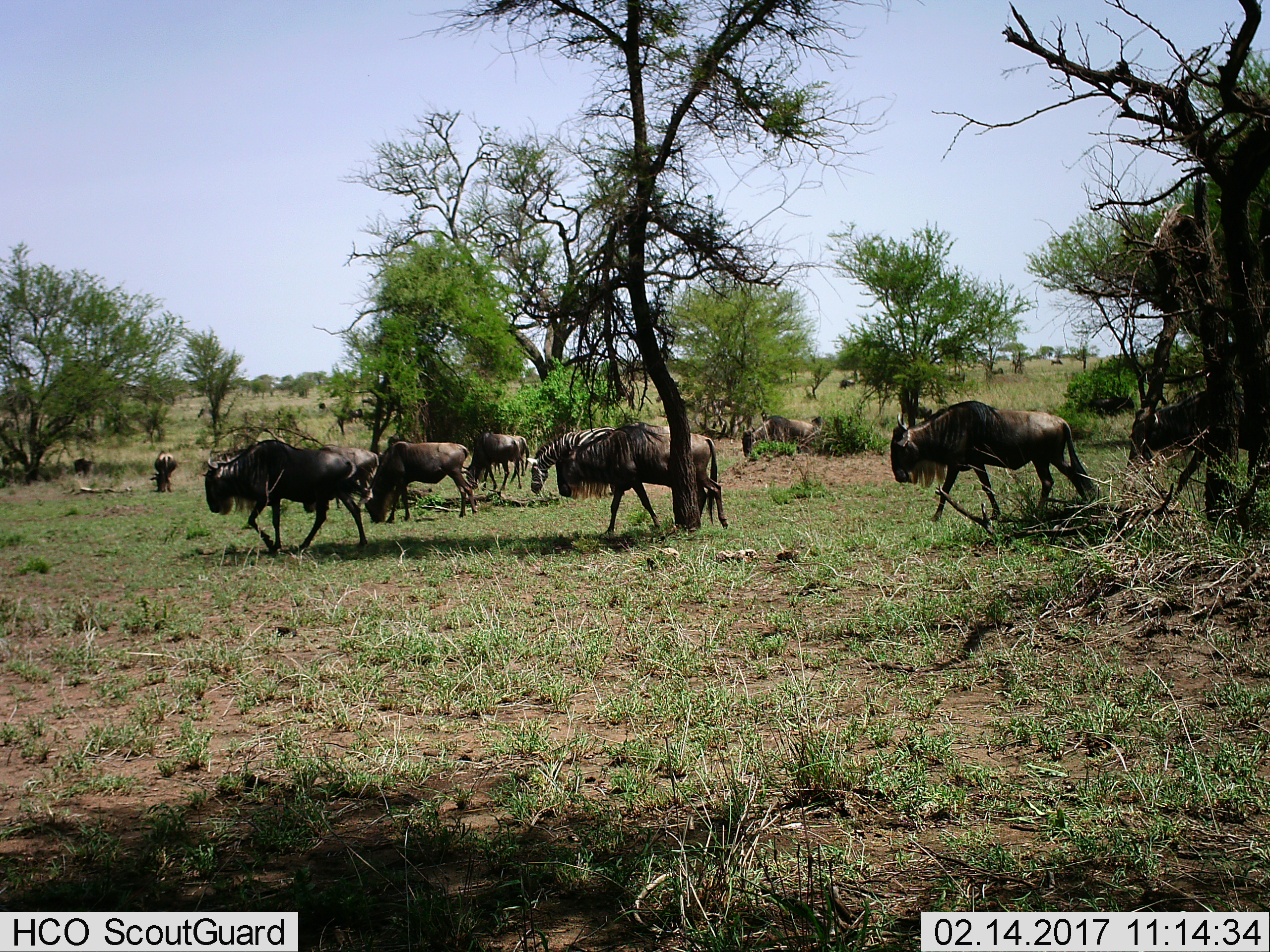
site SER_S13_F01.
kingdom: Animalia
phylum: Chordata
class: Mammalia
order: Artiodactyla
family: Bovidae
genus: Connochaetes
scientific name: Connochaetes taurinus taurinus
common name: blue wildebeest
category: wildebeestblue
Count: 9.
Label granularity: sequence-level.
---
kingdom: Animalia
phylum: Chordata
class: Mammalia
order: Perissodactyla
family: Equidae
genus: Equus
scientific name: Equus quagga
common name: plains zebra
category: zebraplains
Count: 1.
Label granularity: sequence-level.